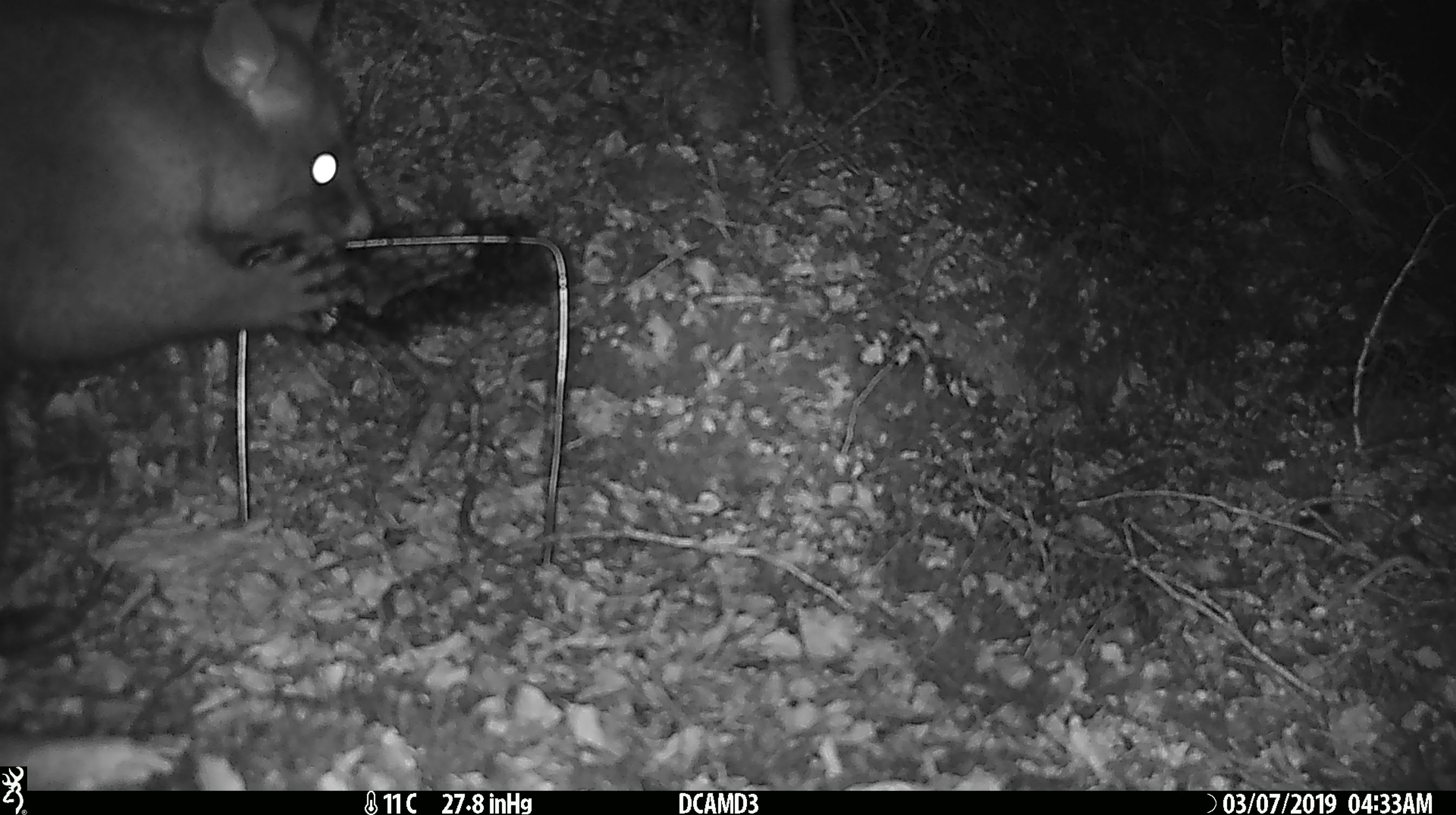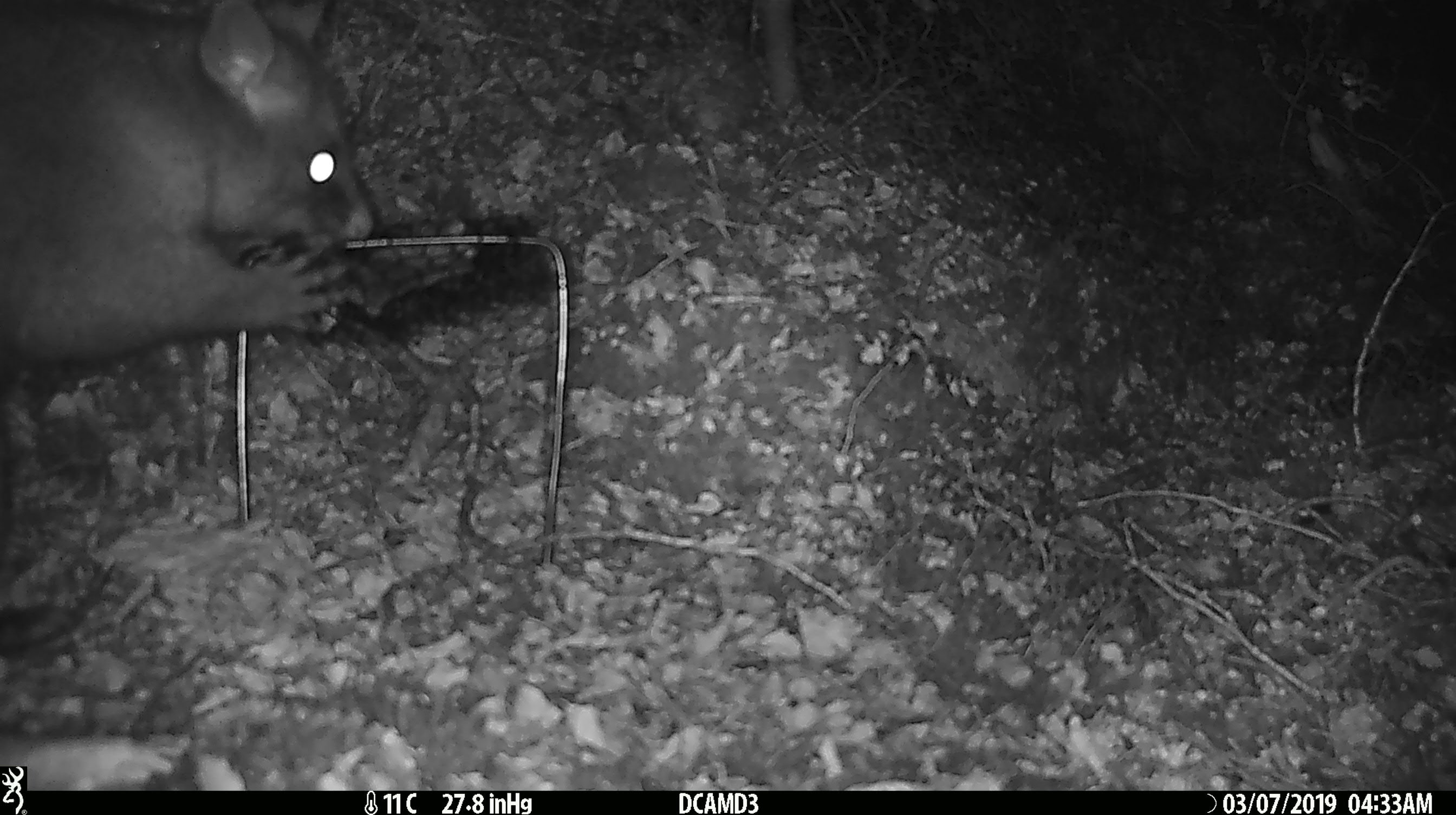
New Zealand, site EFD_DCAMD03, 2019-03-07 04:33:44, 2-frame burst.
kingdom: Animalia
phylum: Chordata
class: Mammalia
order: Diprotodontia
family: Phalangeridae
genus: Trichosurus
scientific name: Trichosurus vulpecula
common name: common brushtail possum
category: possum